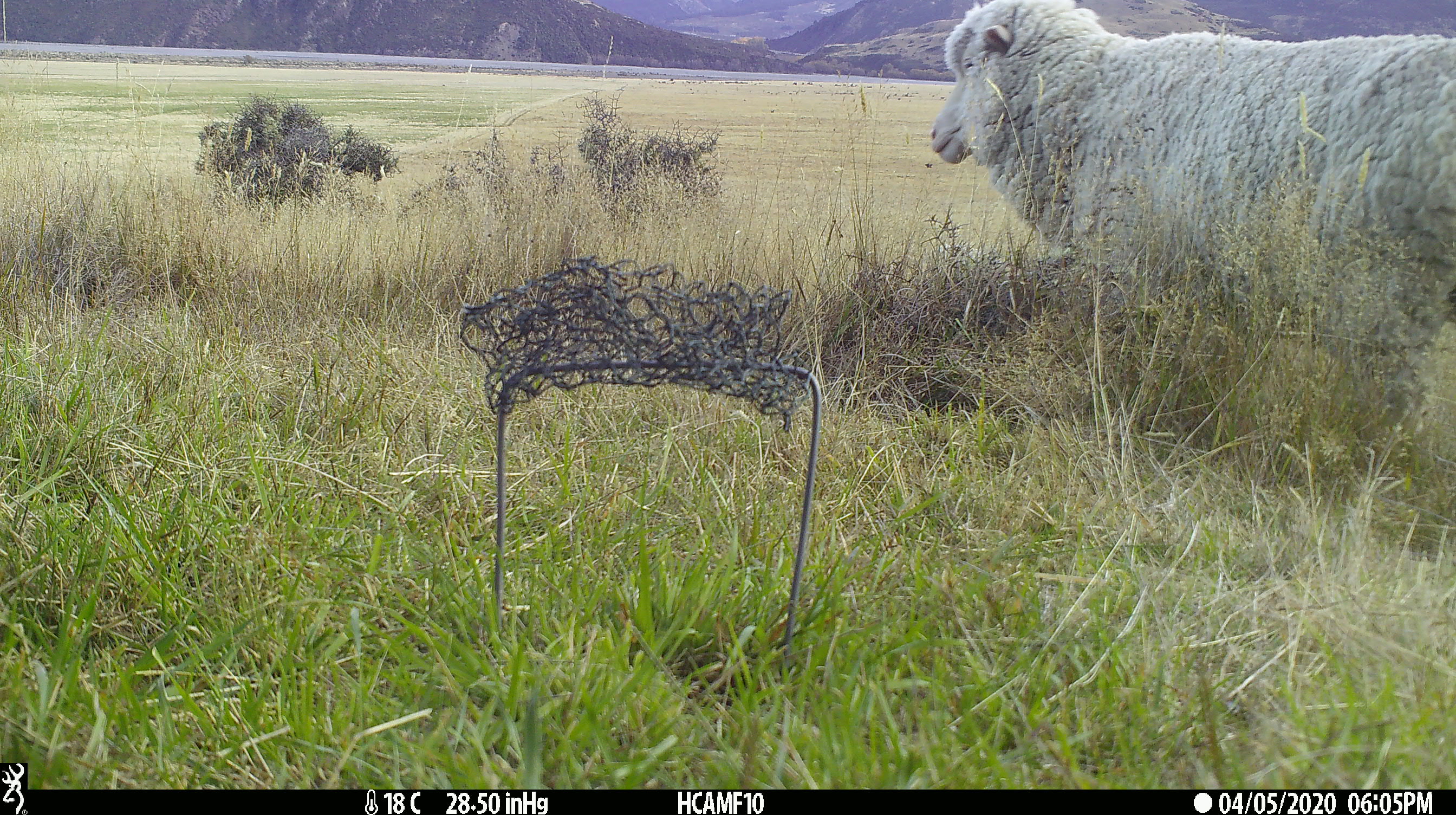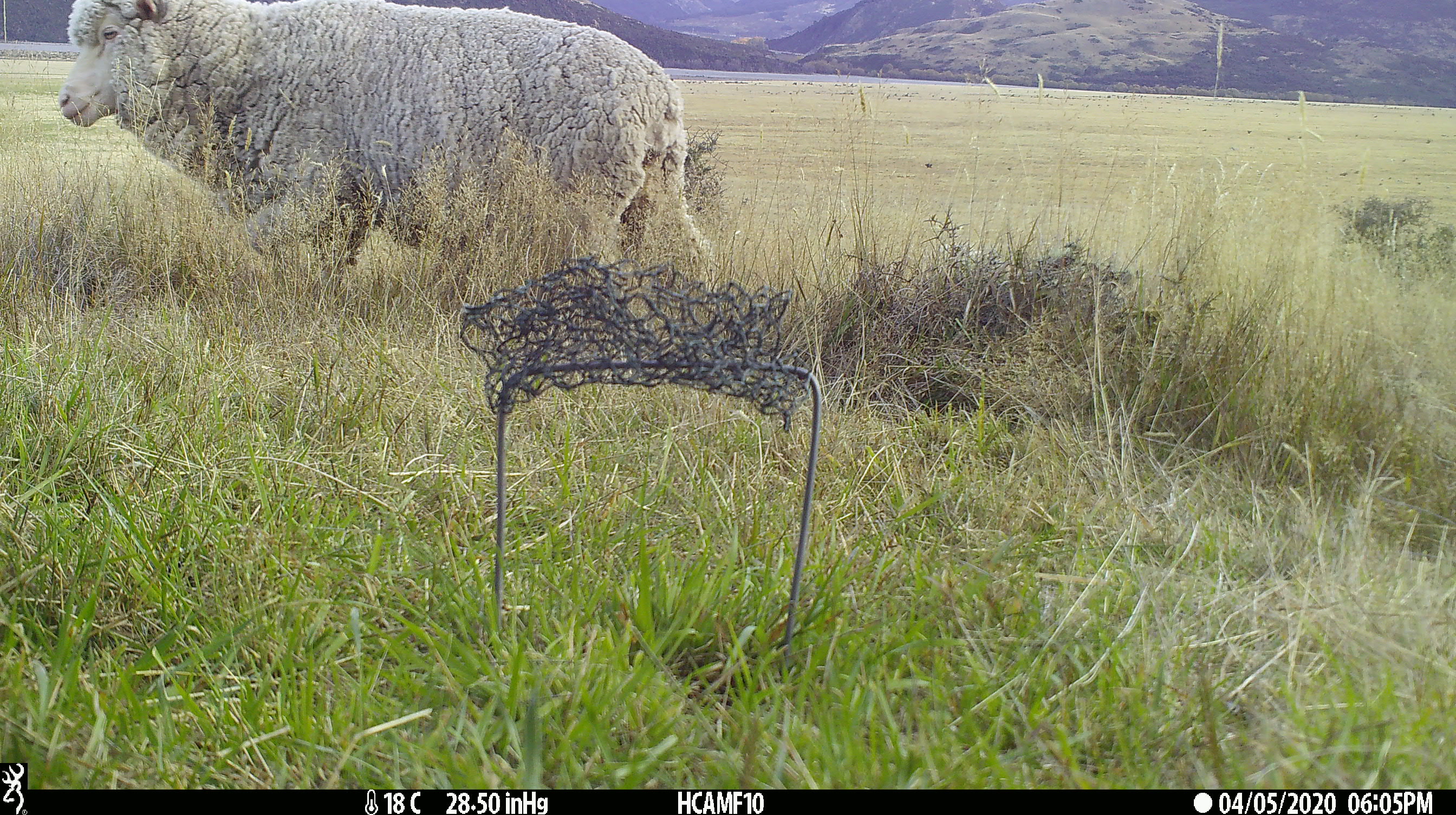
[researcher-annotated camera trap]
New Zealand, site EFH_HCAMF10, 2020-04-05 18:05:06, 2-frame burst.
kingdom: Animalia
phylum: Chordata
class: Mammalia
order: Artiodactyla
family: Bovidae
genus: Ovis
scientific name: Ovis aries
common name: domestic sheep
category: sheep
Sheep (domestic sheep) (Ovis aries).